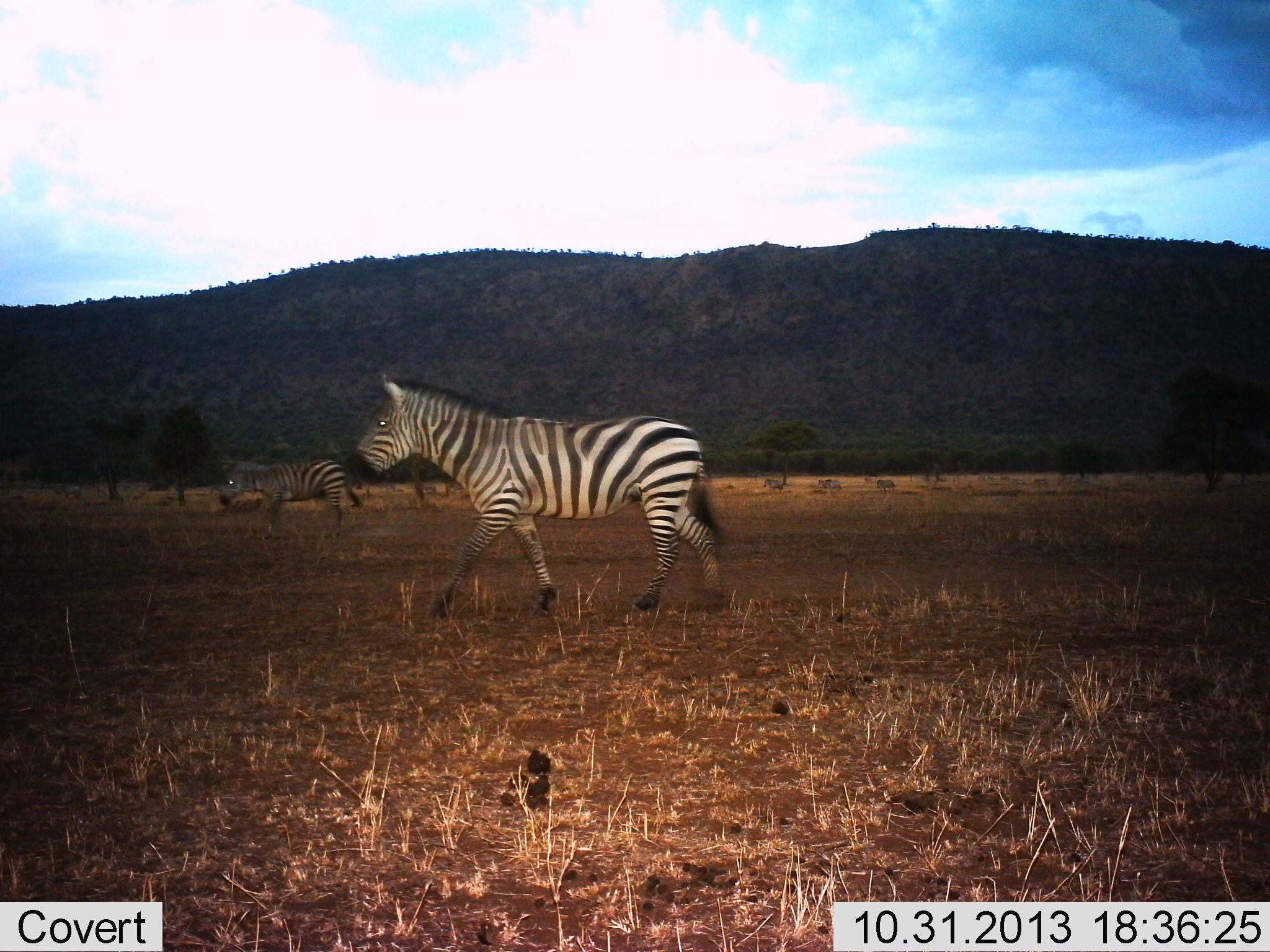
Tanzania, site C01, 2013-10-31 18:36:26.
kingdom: Animalia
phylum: Chordata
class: Mammalia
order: Perissodactyla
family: Equidae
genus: Equus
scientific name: Equus quagga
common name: plains zebra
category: zebra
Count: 2.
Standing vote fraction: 10%.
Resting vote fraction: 0%.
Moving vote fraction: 100%.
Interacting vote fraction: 0%.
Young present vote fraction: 0%.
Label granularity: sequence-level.